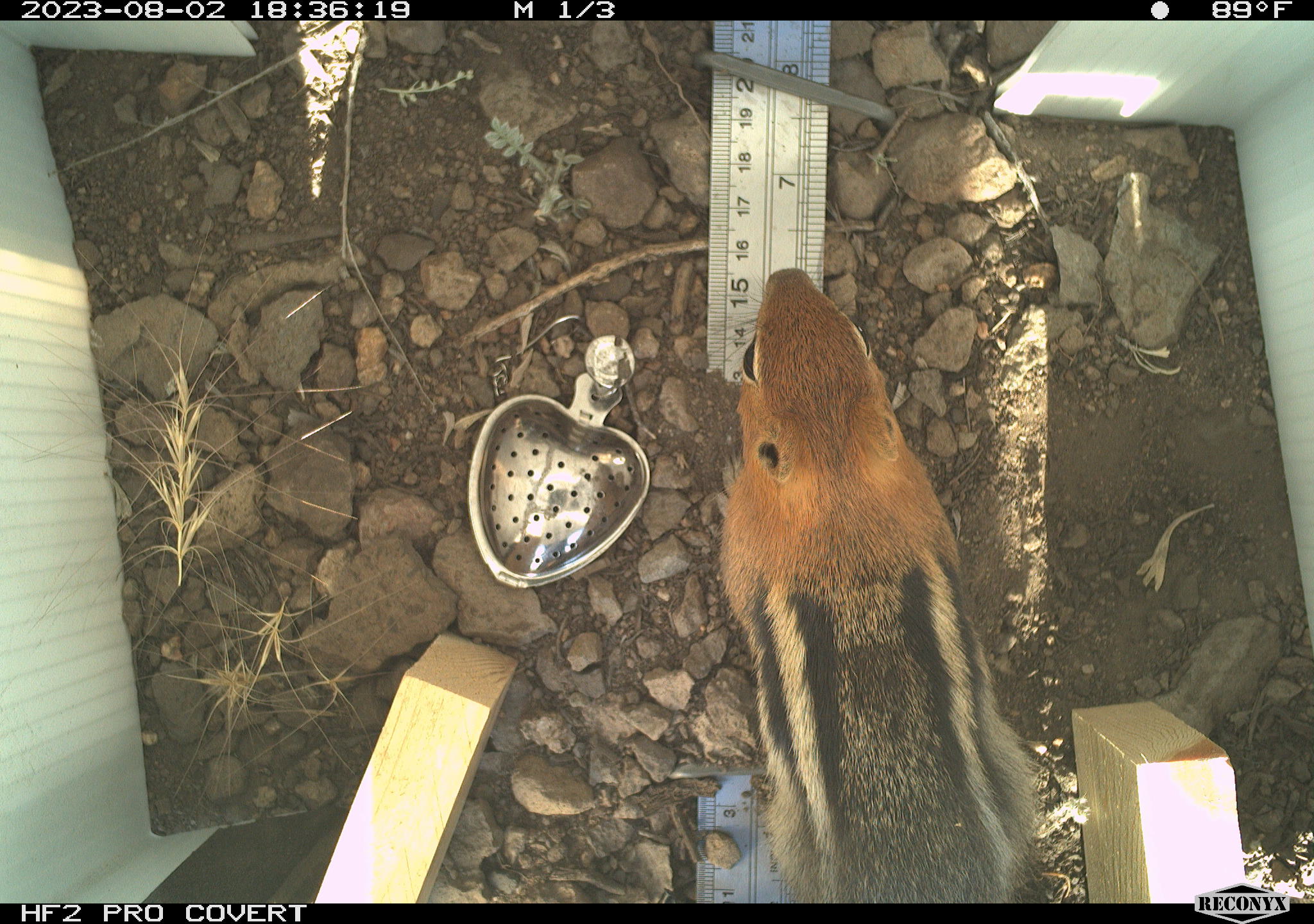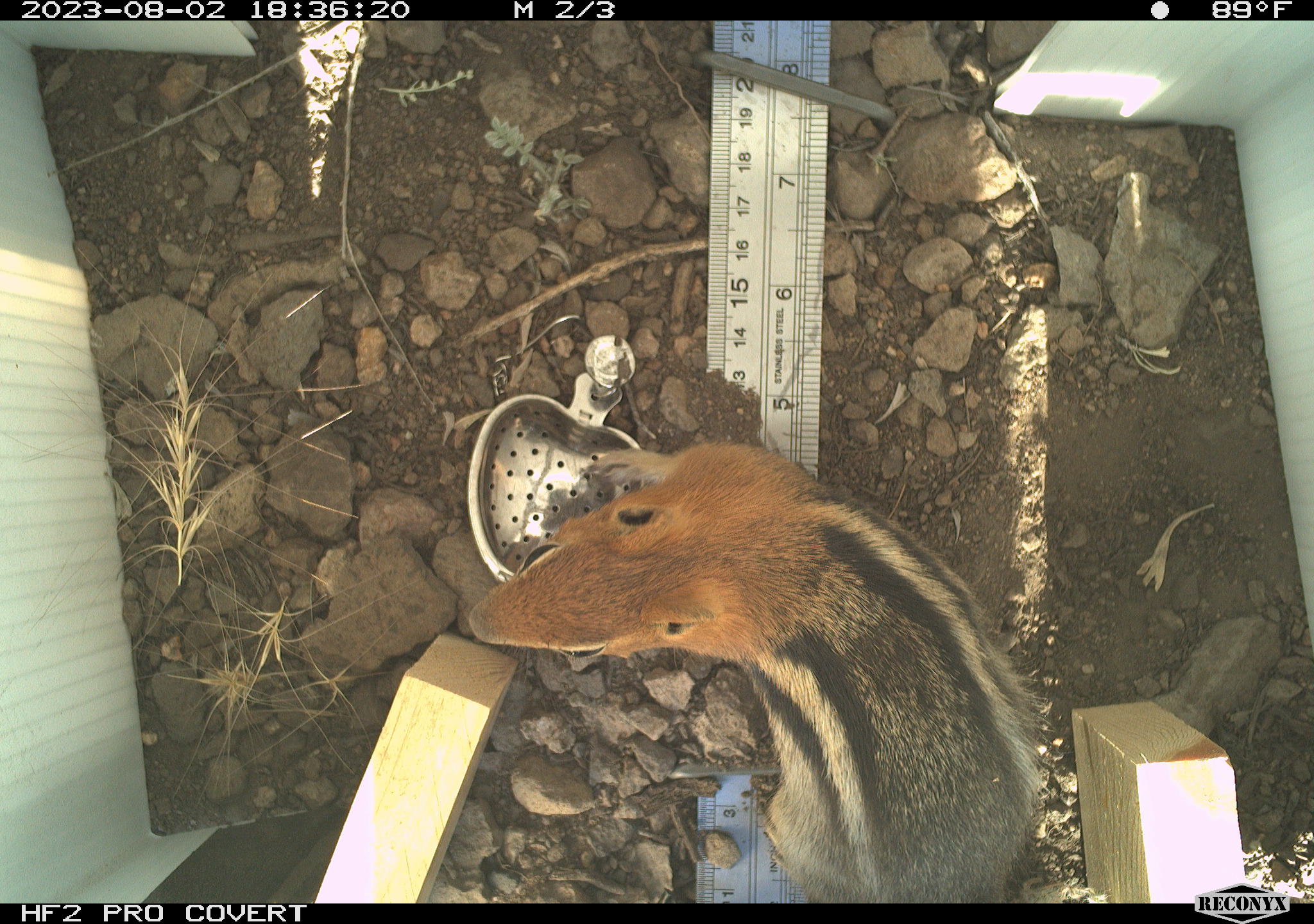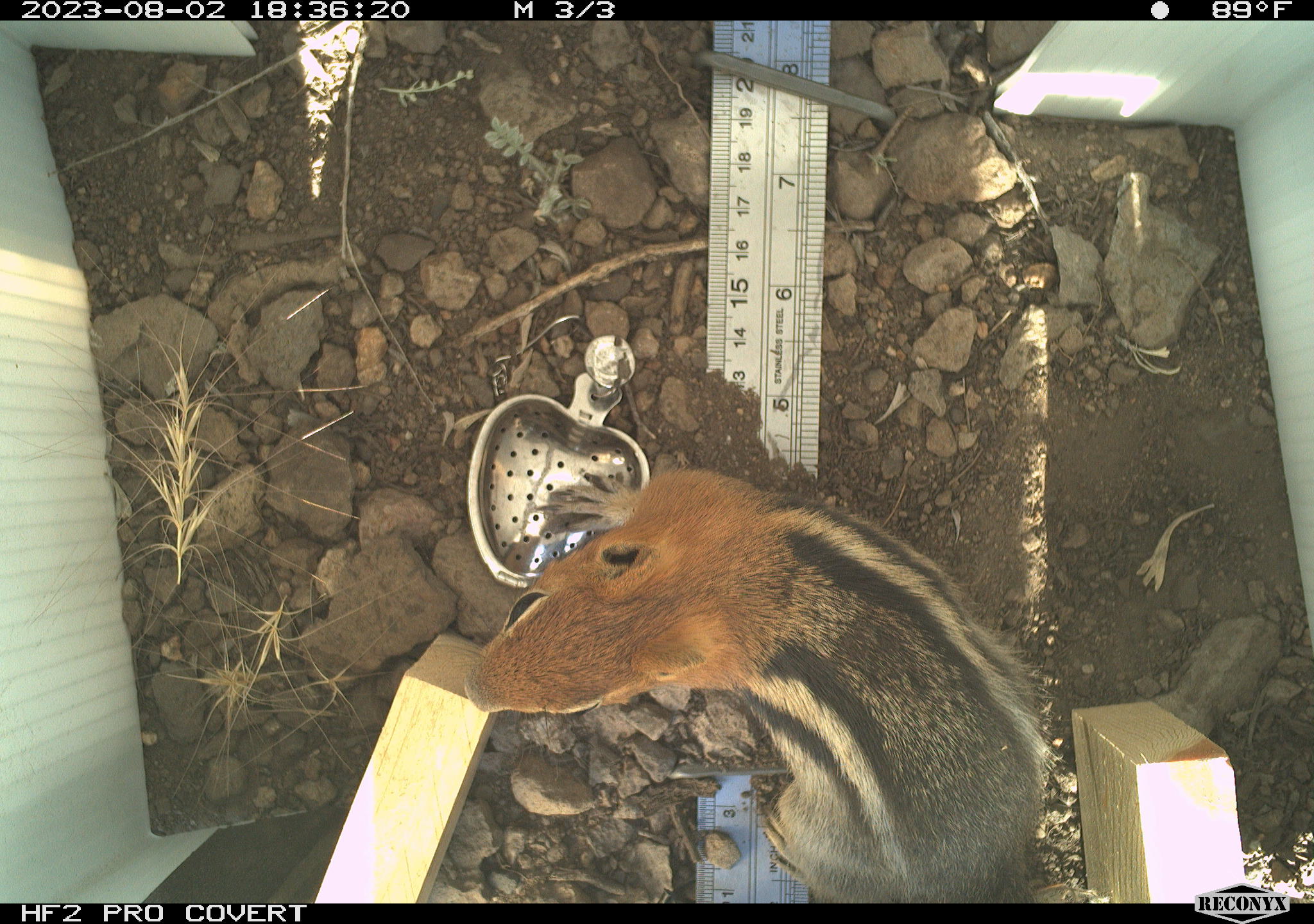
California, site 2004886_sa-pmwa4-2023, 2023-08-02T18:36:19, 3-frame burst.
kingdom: Animalia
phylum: Chordata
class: Mammalia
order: Rodentia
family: Sciuridae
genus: Callospermophilus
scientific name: Callospermophilus lateralis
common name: golden mantled ground squirrel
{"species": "golden mantled ground squirrel (Callospermophilus lateralis)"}